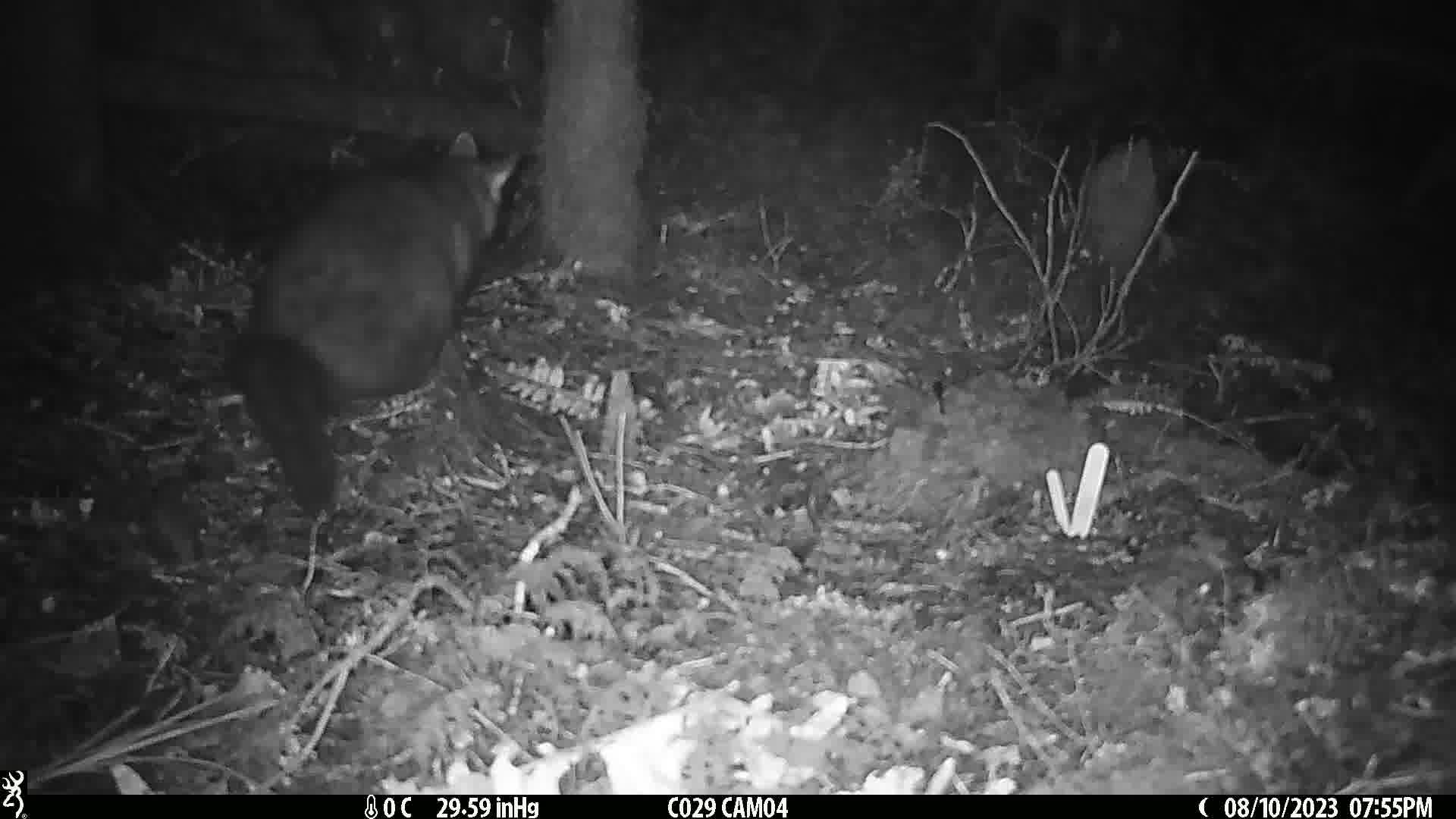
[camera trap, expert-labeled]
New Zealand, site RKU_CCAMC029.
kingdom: Animalia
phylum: Chordata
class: Mammalia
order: Diprotodontia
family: Phalangeridae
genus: Trichosurus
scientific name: Trichosurus vulpecula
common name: common brushtail possum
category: possum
Possum (common brushtail possum) (Trichosurus vulpecula).